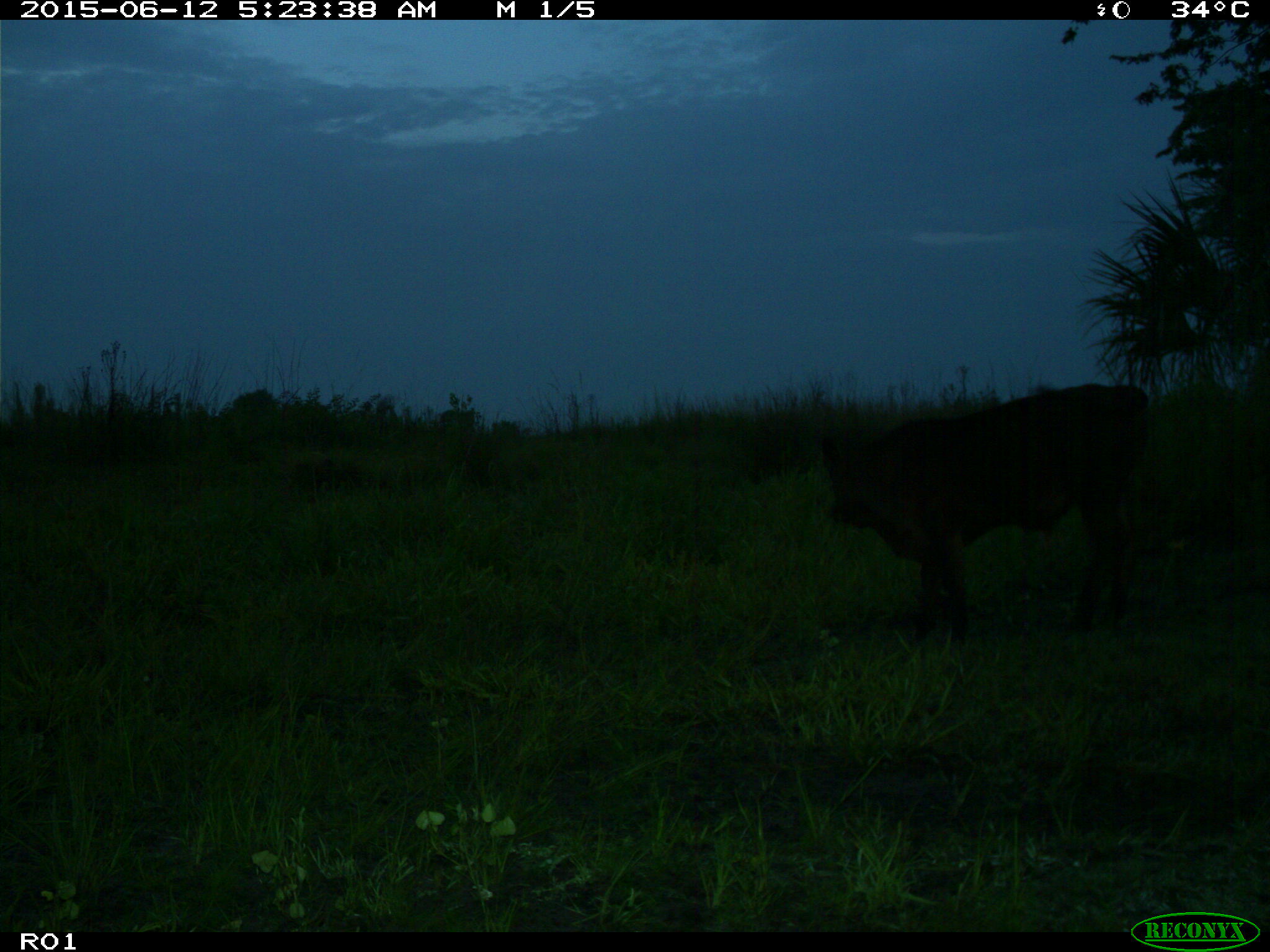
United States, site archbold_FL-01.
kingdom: Animalia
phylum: Chordata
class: Mammalia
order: Artiodactyla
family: Bovidae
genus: Bos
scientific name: Bos taurus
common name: domestic cow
Bos taurus (domestic cow).